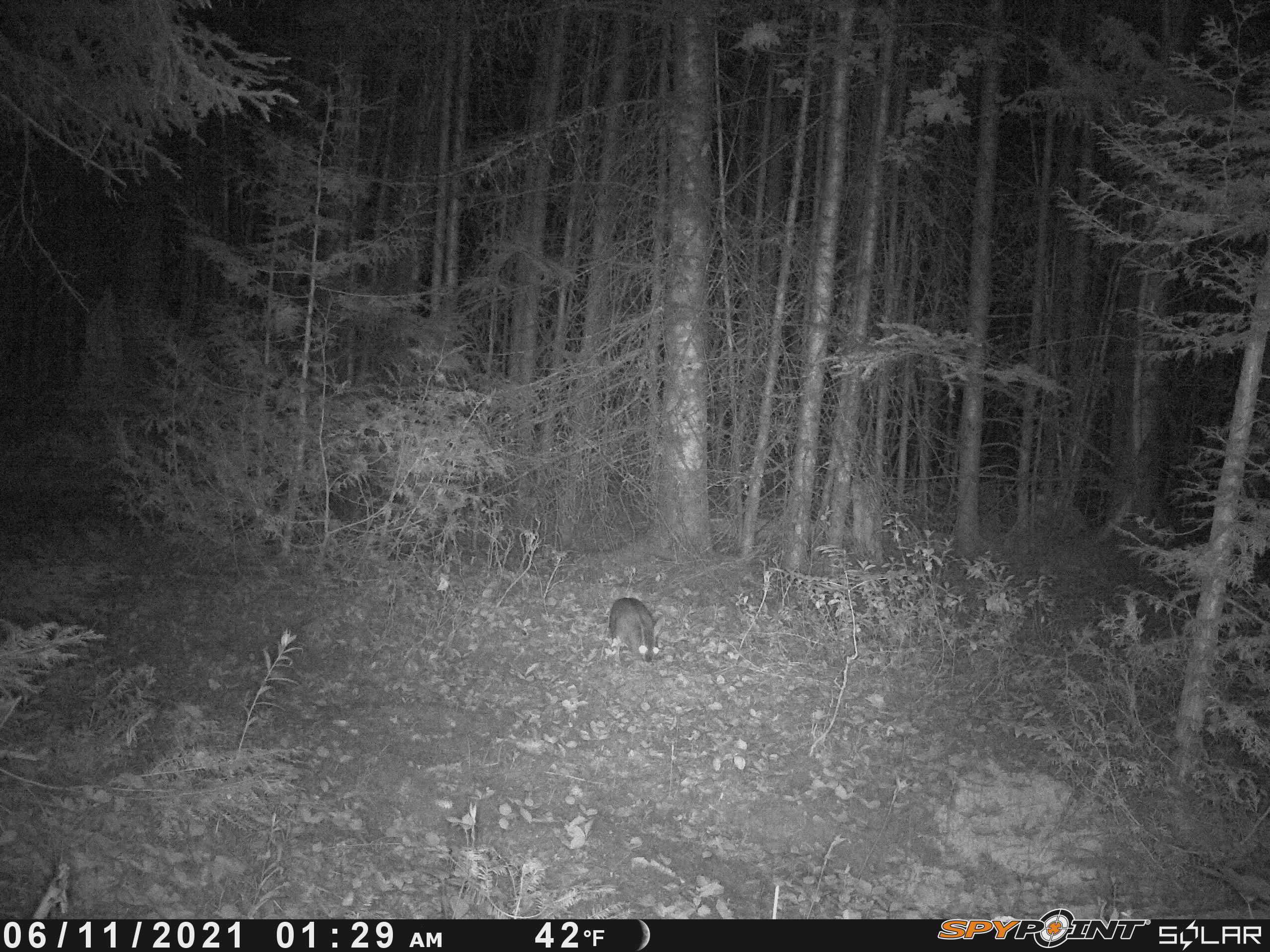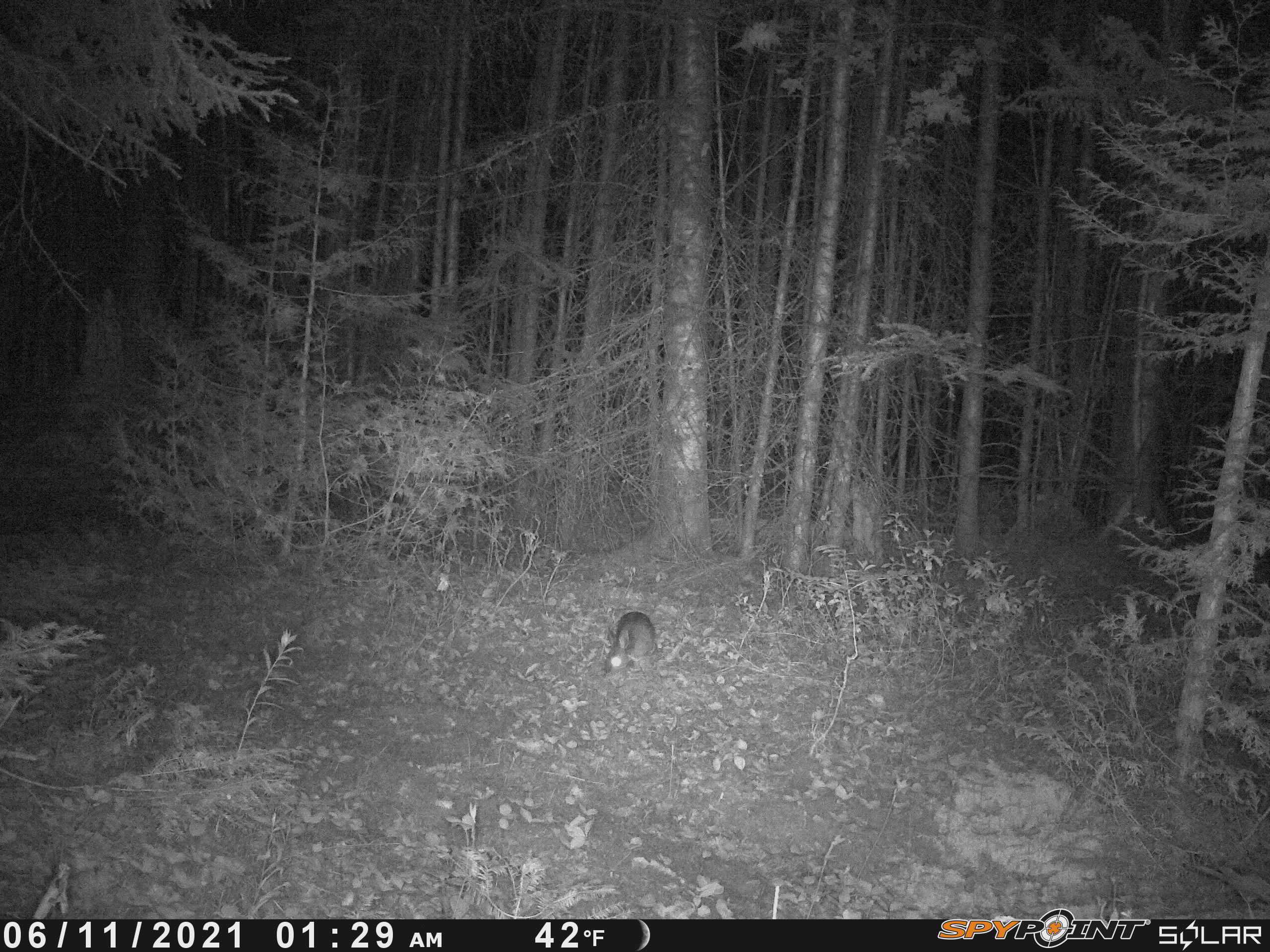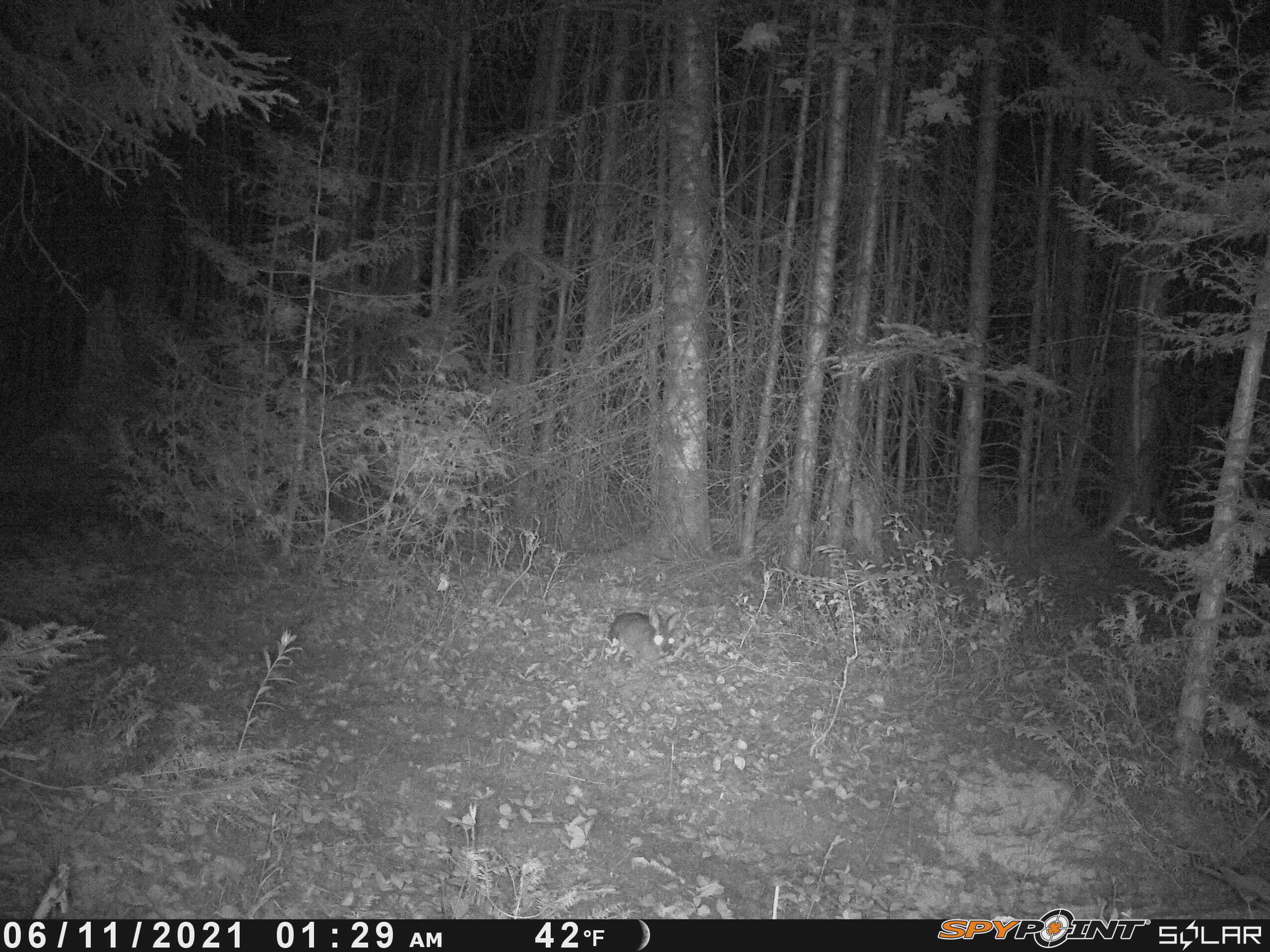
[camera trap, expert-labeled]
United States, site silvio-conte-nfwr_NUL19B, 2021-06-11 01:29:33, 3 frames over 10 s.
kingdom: Animalia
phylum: Chordata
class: Mammalia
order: Lagomorpha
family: Leporidae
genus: Lepus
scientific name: Lepus americanus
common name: snowshoe hare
Snowshoe hare (Lepus americanus).